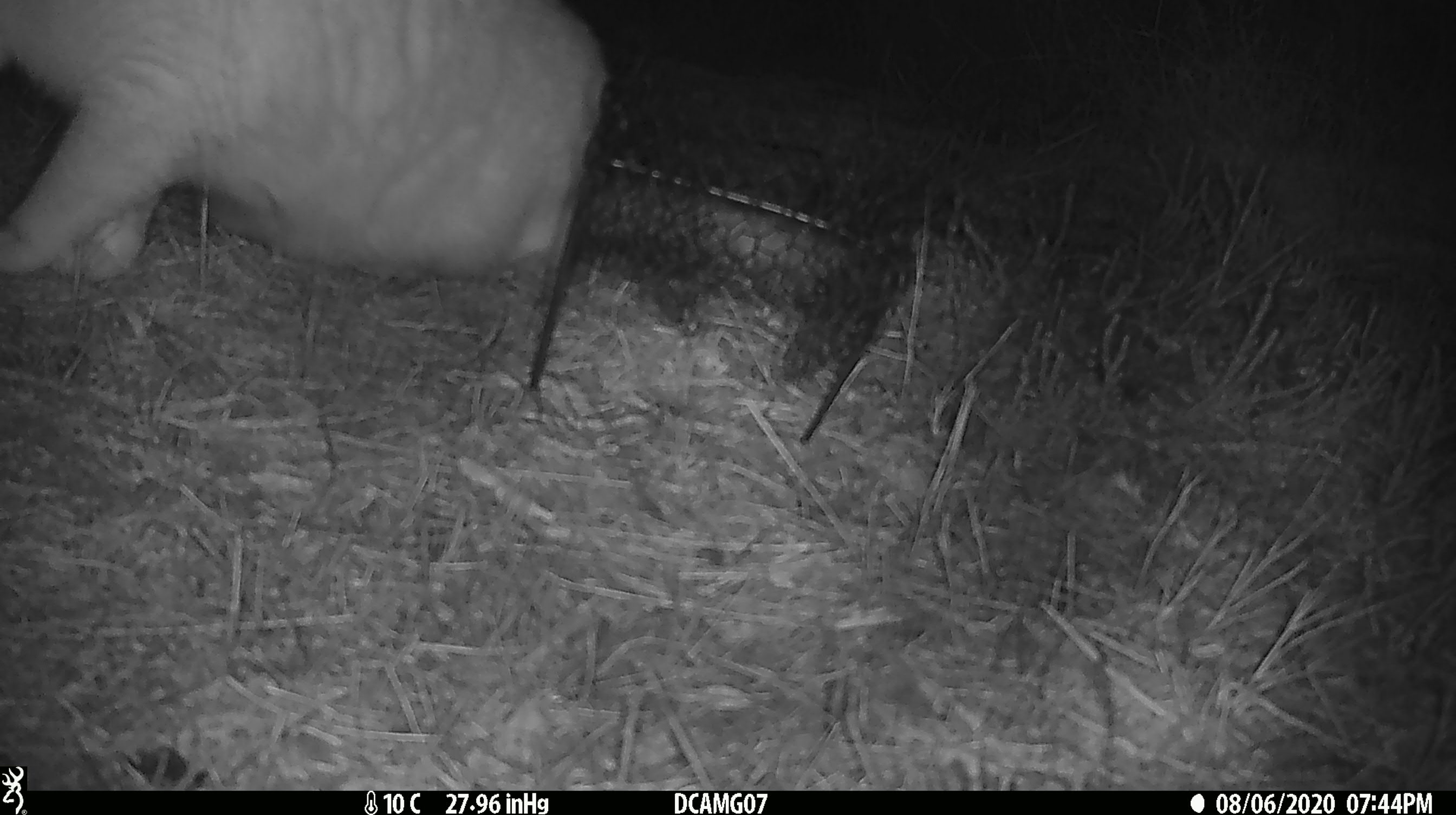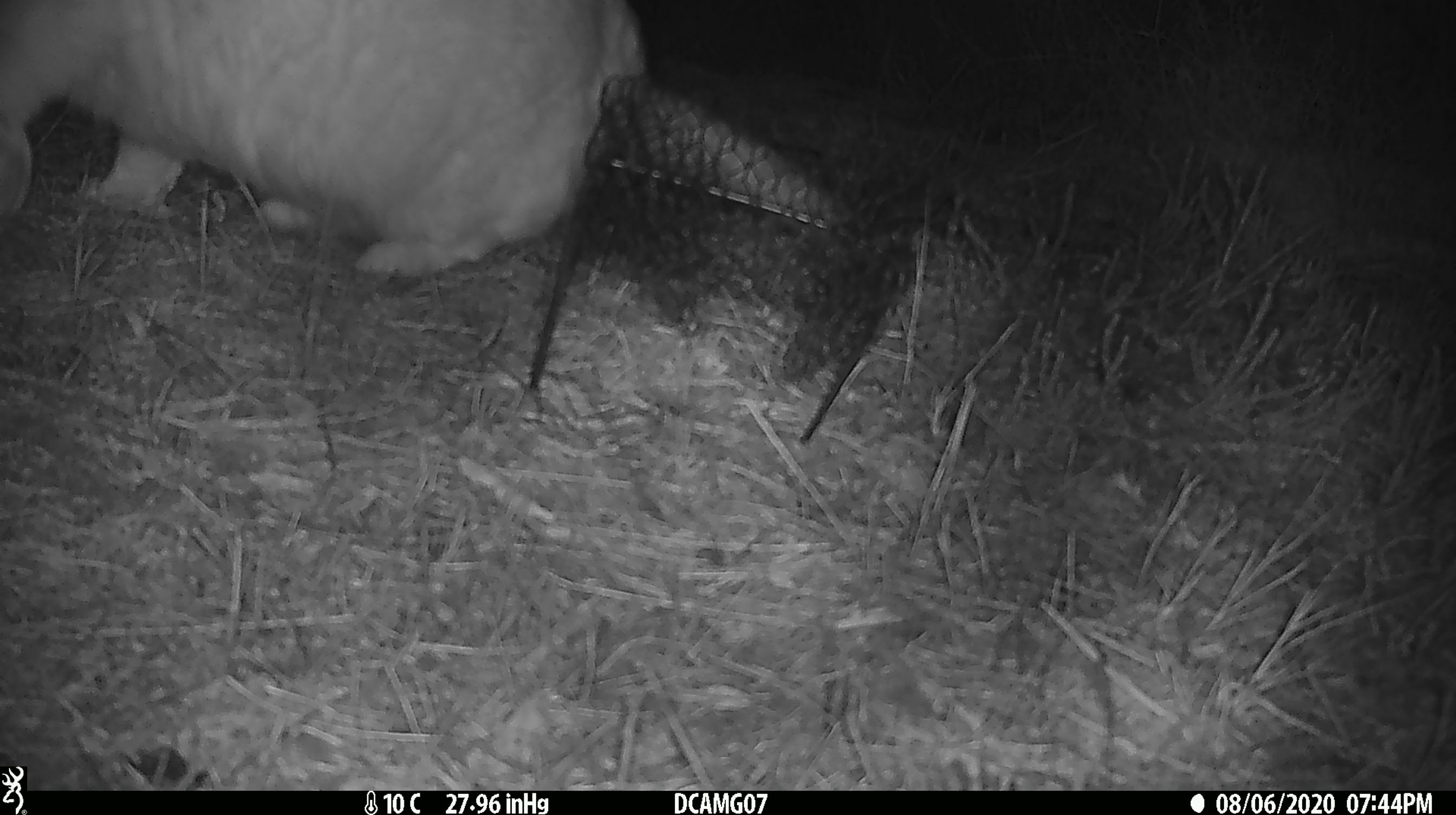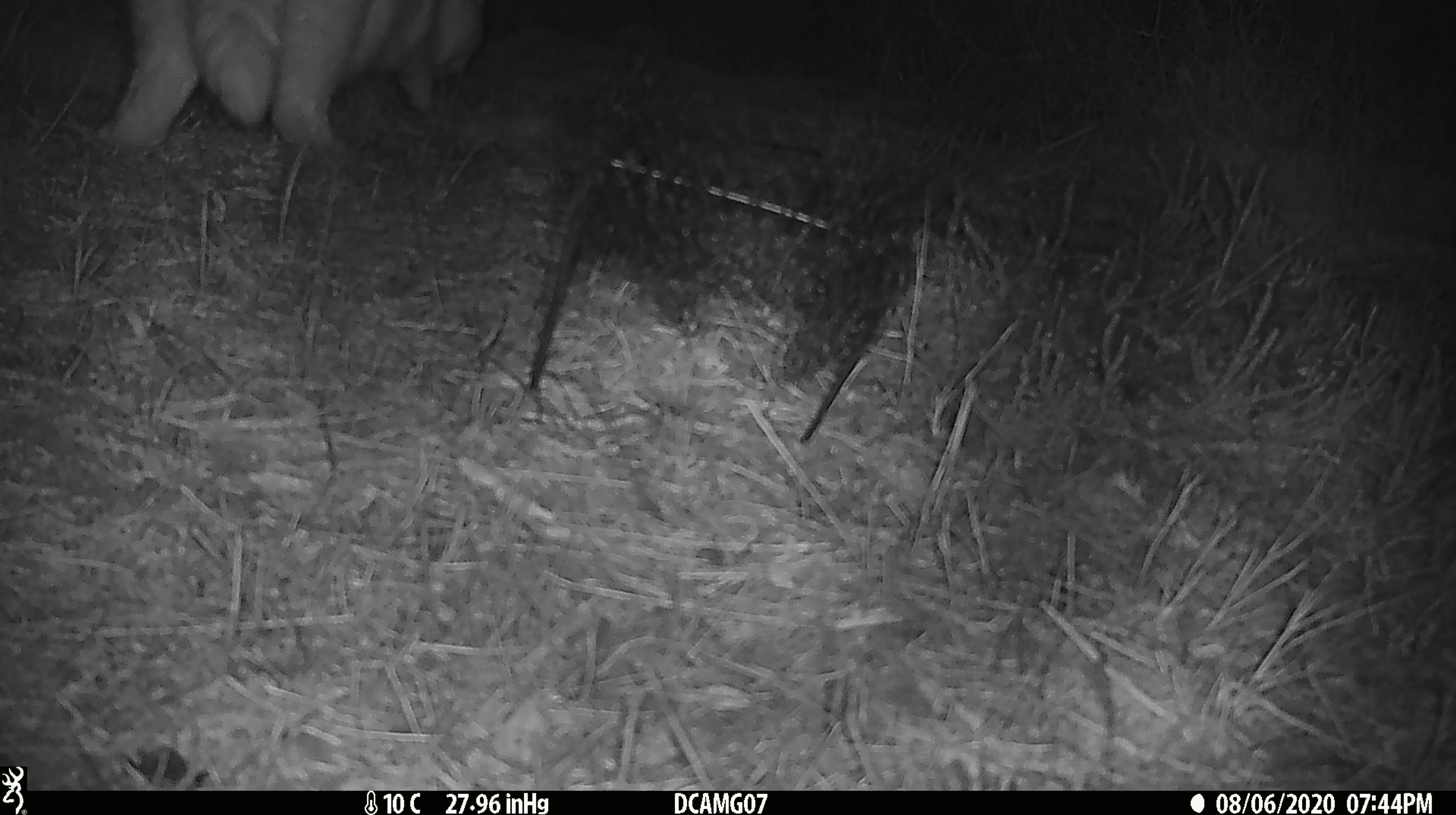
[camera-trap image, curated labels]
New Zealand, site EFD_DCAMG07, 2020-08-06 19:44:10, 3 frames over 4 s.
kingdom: Animalia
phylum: Chordata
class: Mammalia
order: Carnivora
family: Felidae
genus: Felis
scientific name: Felis catus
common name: domestic cat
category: cat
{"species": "cat (domestic cat) (Felis catus)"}